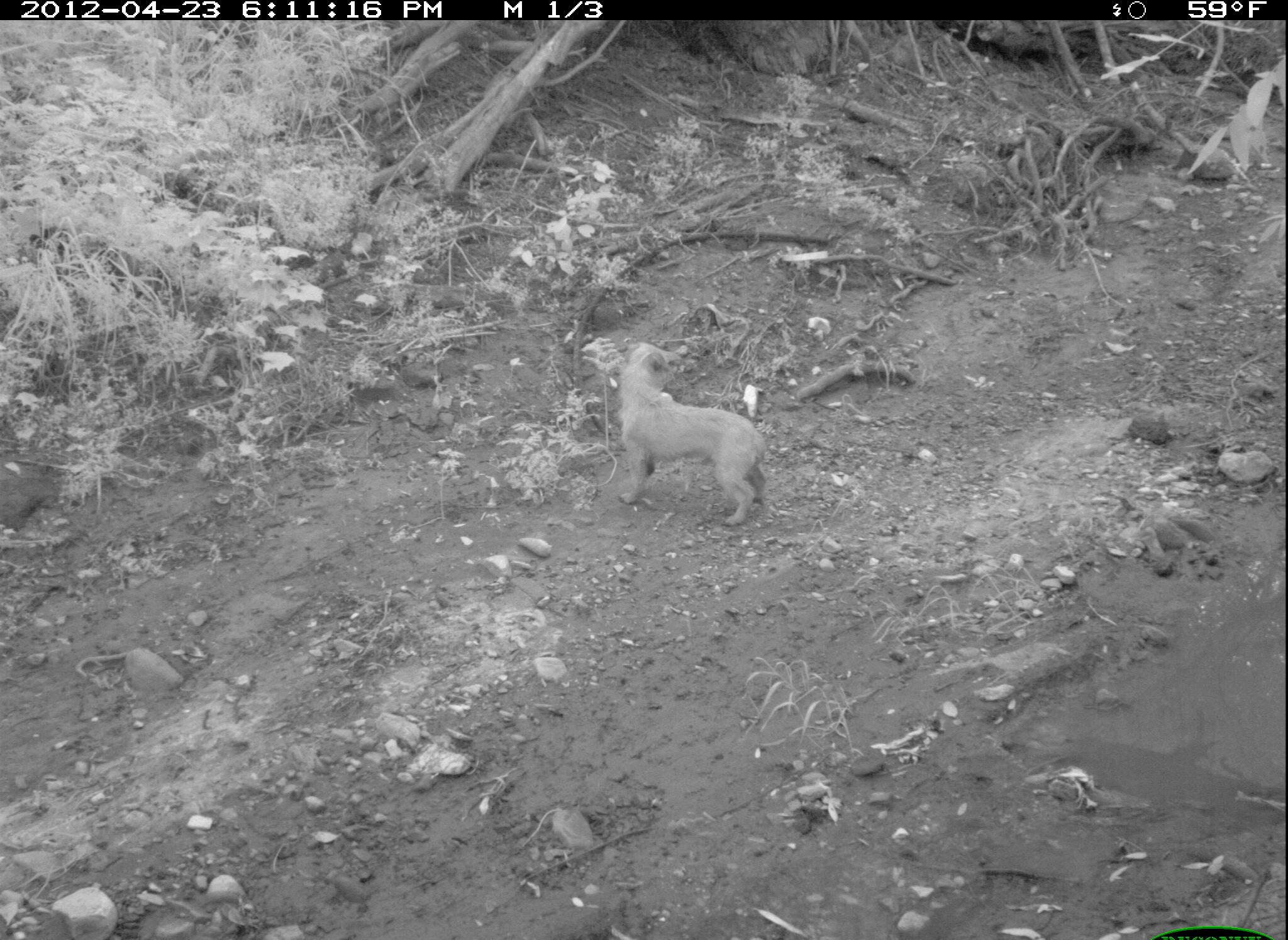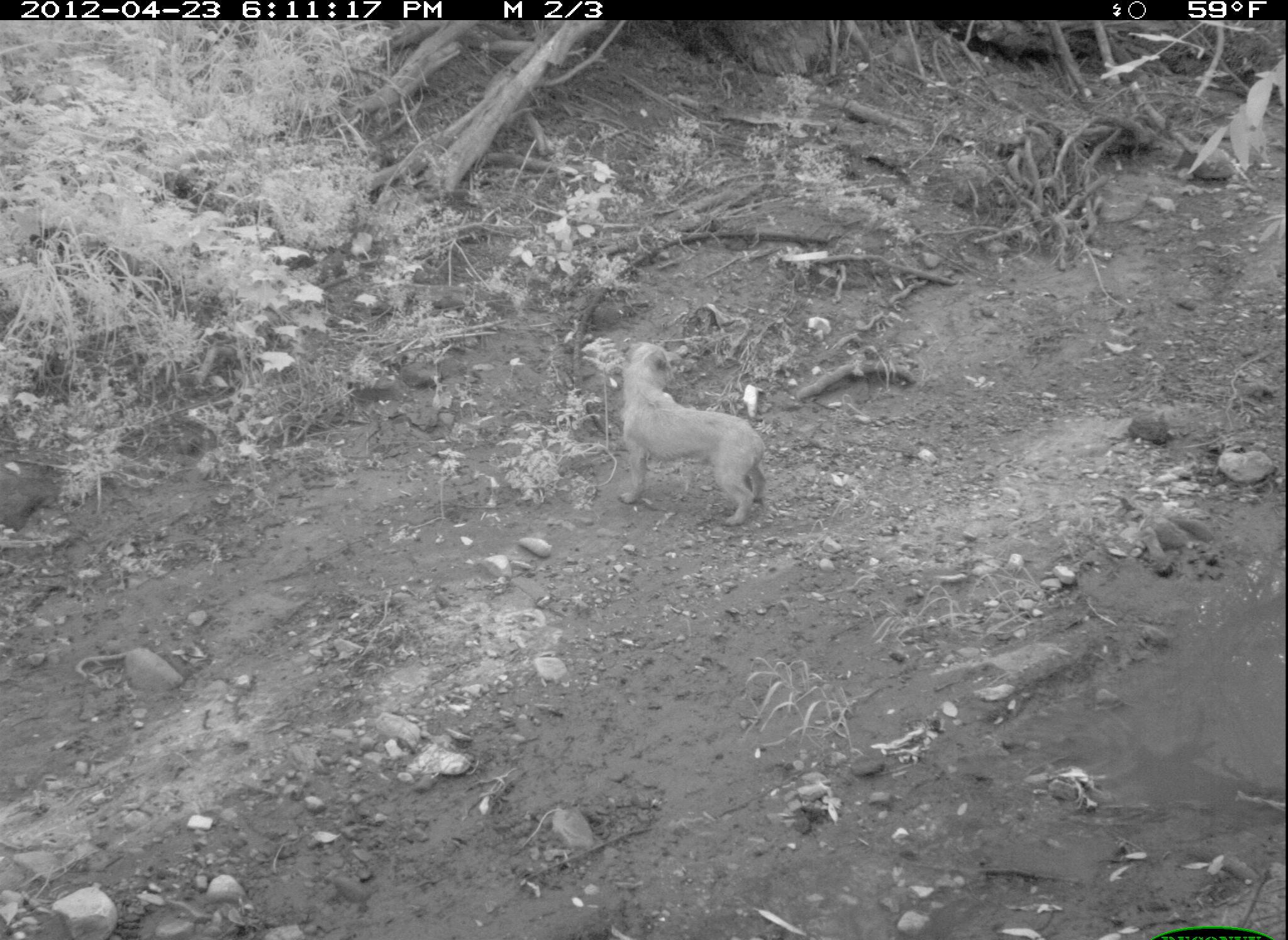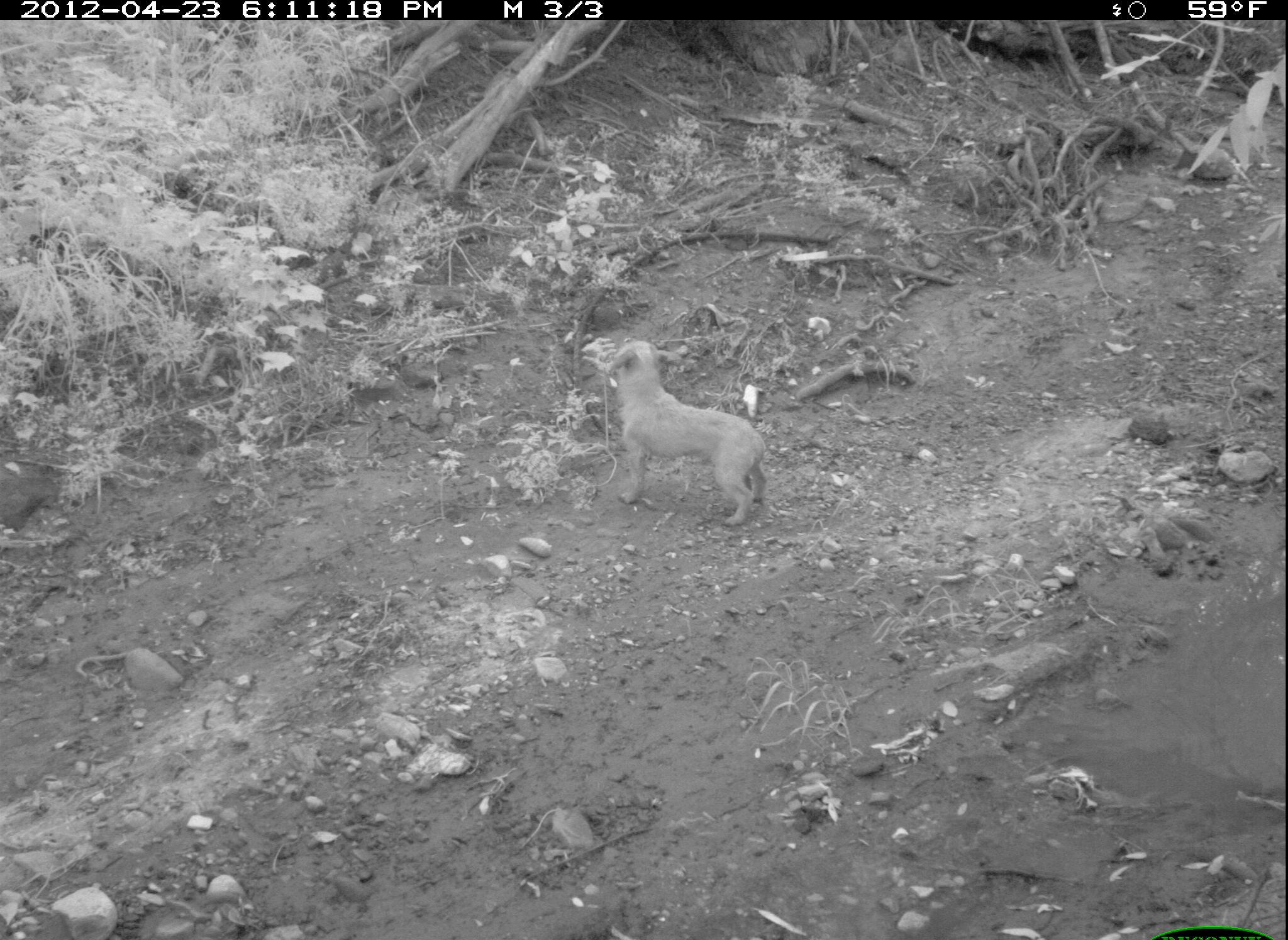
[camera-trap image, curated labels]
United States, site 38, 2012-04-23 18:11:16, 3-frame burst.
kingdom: Animalia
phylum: Chordata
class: Mammalia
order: Carnivora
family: Canidae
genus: Canis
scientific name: Canis familiaris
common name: domestic dog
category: dog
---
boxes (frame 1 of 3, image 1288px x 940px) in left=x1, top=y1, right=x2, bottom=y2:
dog: left=578, top=321, right=813, bottom=551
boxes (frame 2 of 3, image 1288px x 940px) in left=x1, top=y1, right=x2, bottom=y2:
dog: left=601, top=317, right=774, bottom=543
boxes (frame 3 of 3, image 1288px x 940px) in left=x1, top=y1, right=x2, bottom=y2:
dog: left=589, top=322, right=771, bottom=532